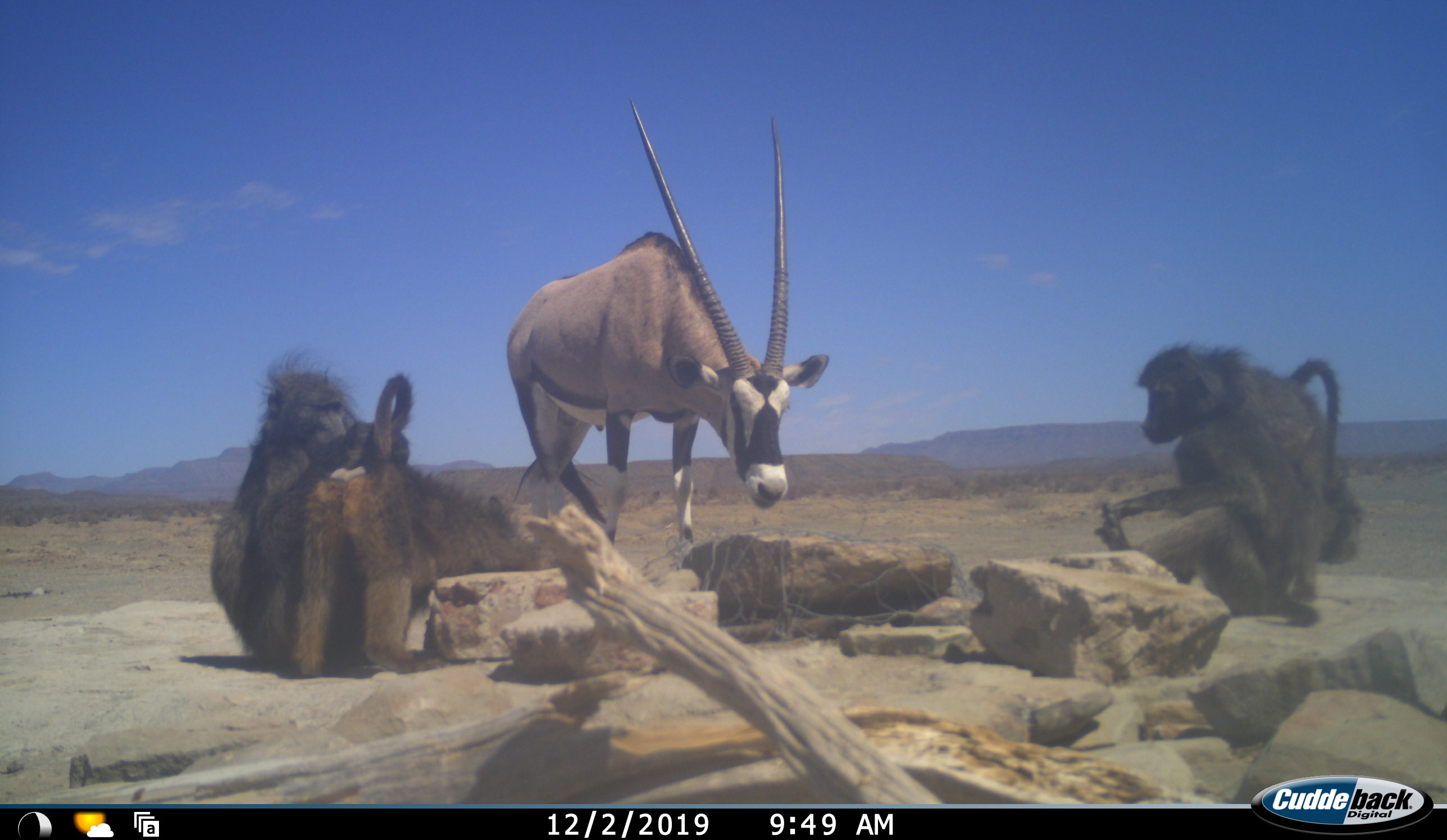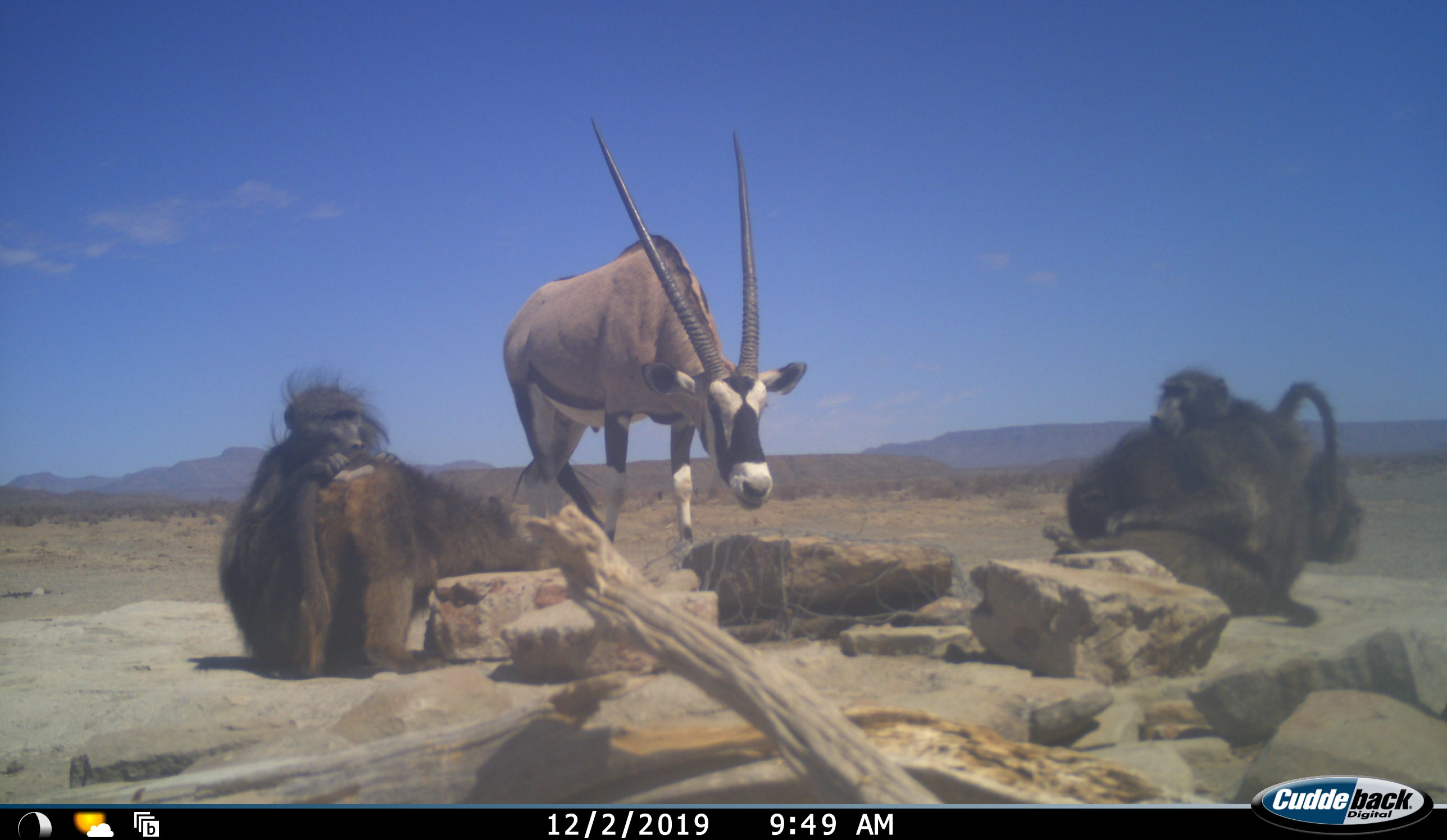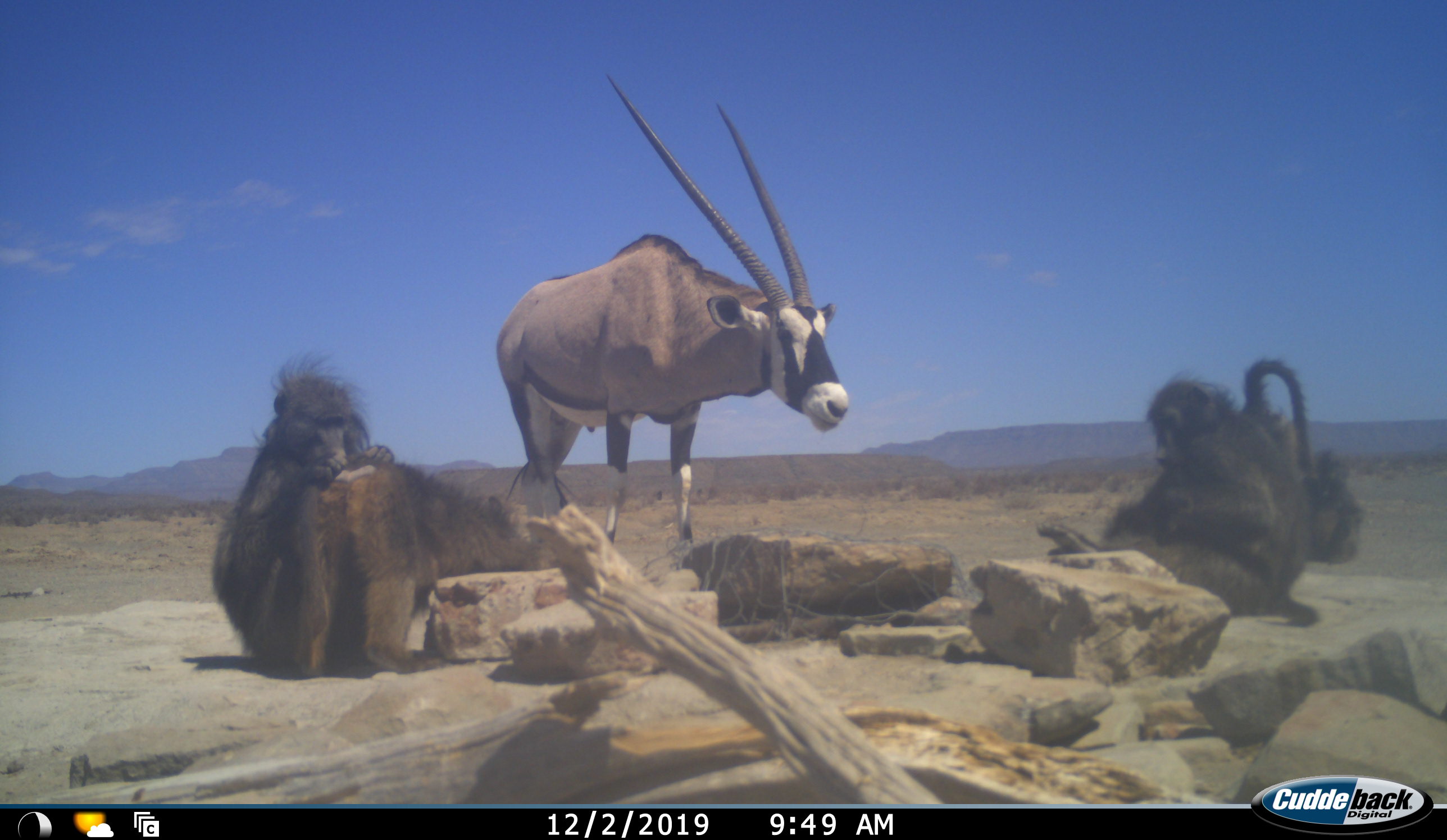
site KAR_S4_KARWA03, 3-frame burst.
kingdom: Animalia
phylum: Chordata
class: Mammalia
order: Primates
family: Cercopithecidae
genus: Papio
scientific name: Papio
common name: baboon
Baboon (Papio), count 5. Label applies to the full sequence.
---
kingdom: Animalia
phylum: Chordata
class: Mammalia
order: Artiodactyla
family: Bovidae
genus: Oryx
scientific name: Oryx gazella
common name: gemsbok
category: oryx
Oryx (gemsbok) (Oryx gazella), count 1. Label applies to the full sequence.